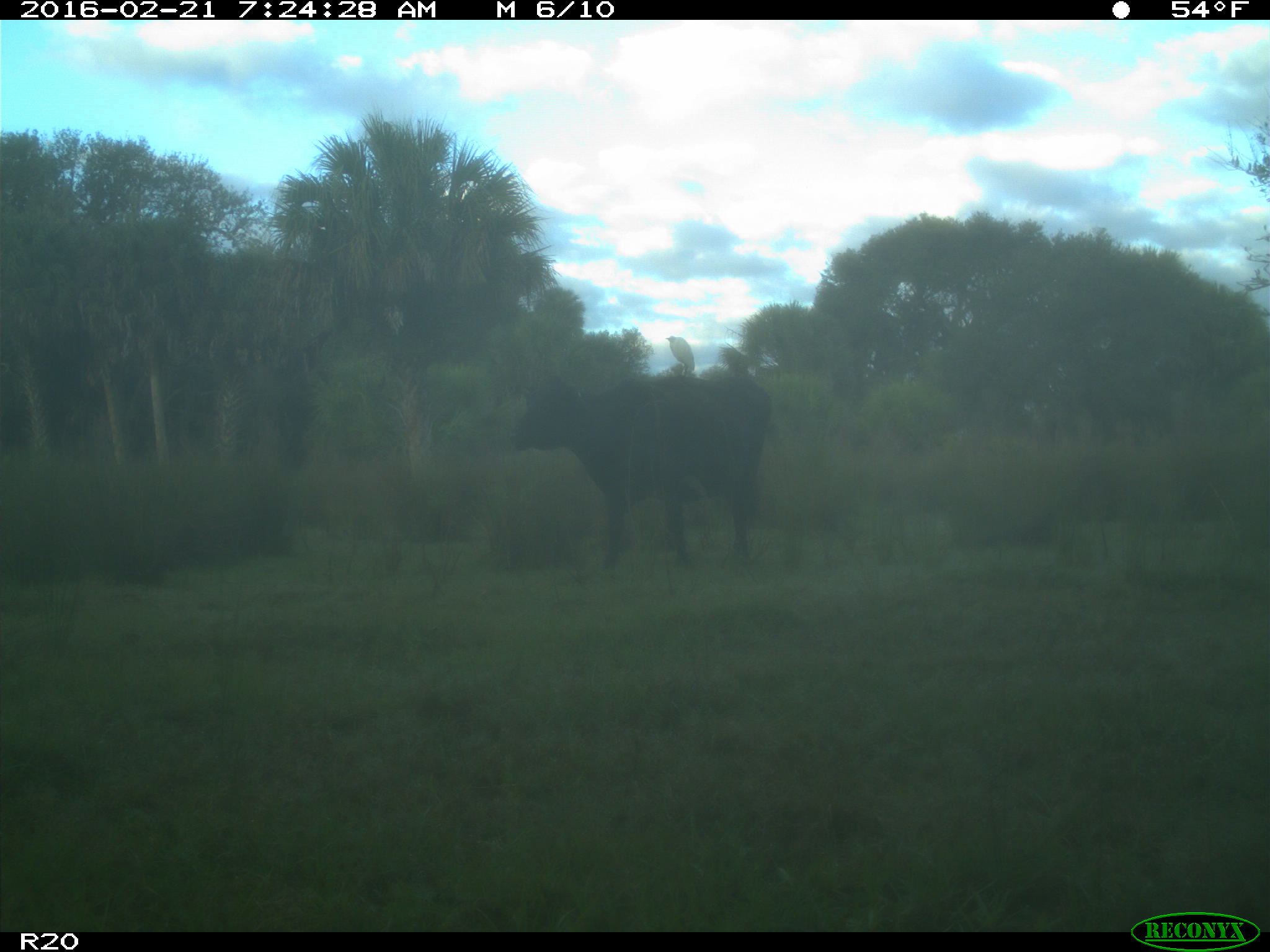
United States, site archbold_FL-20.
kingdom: Animalia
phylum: Chordata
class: Mammalia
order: Artiodactyla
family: Bovidae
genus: Bos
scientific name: Bos taurus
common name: domestic cow